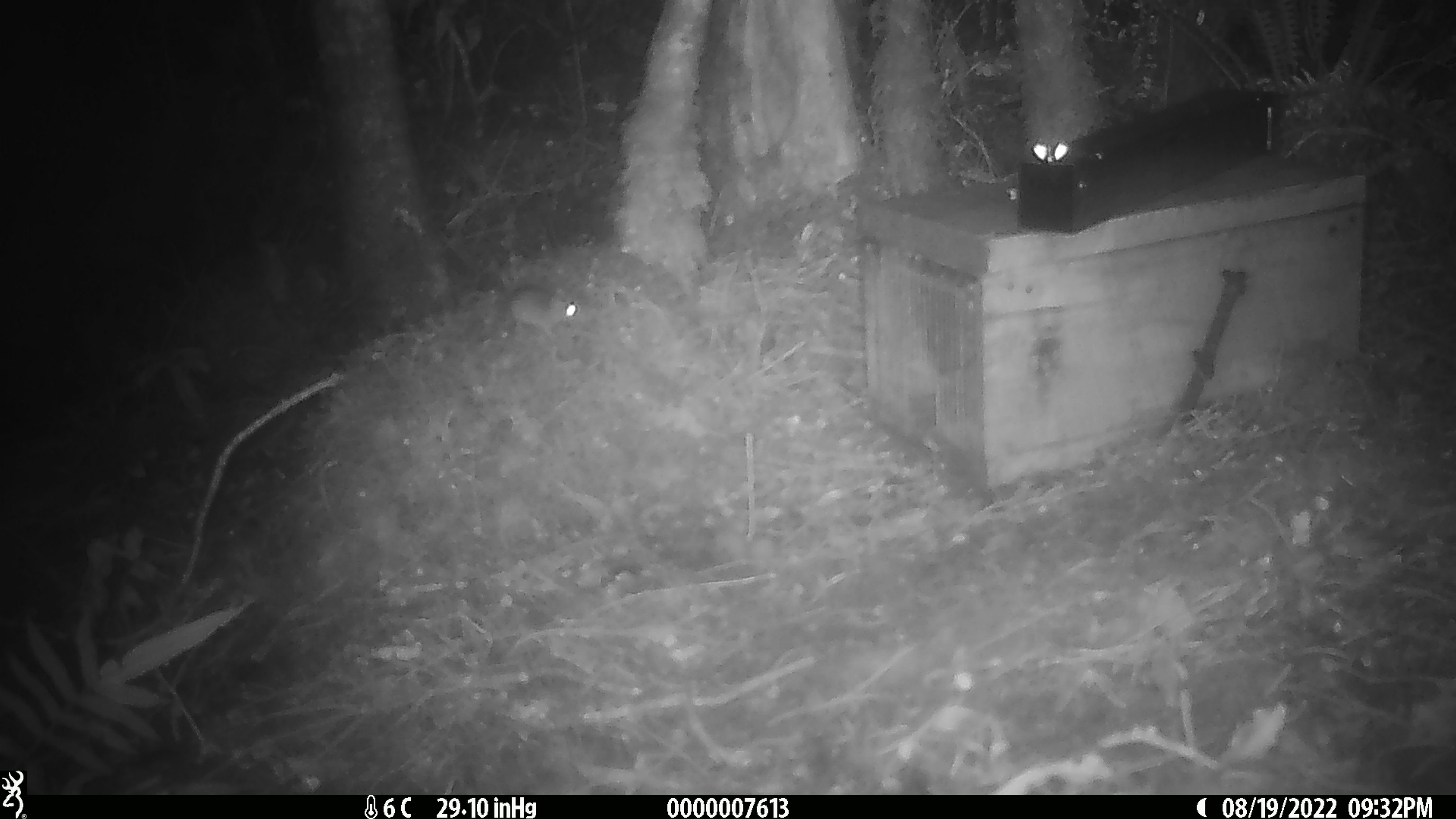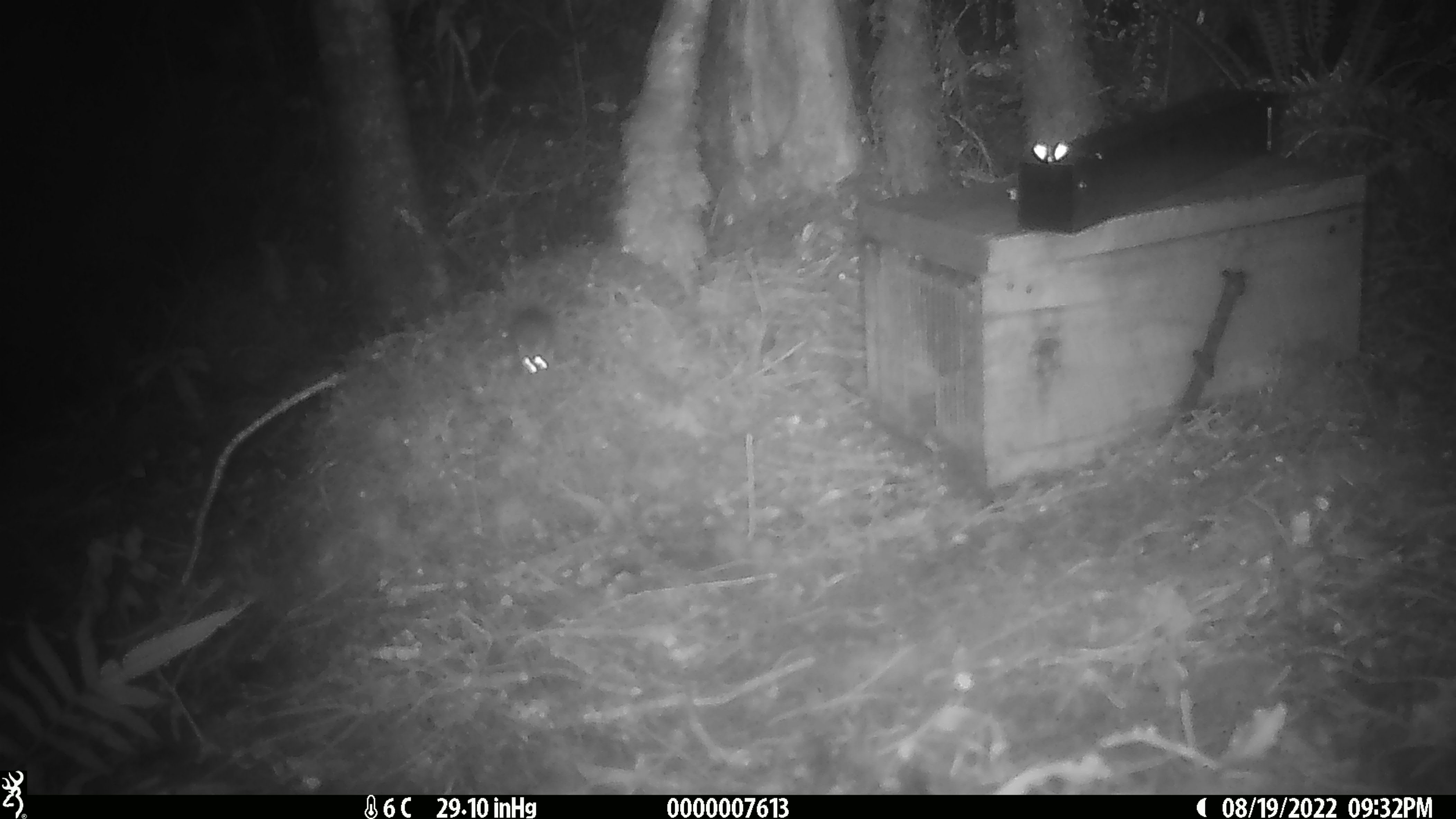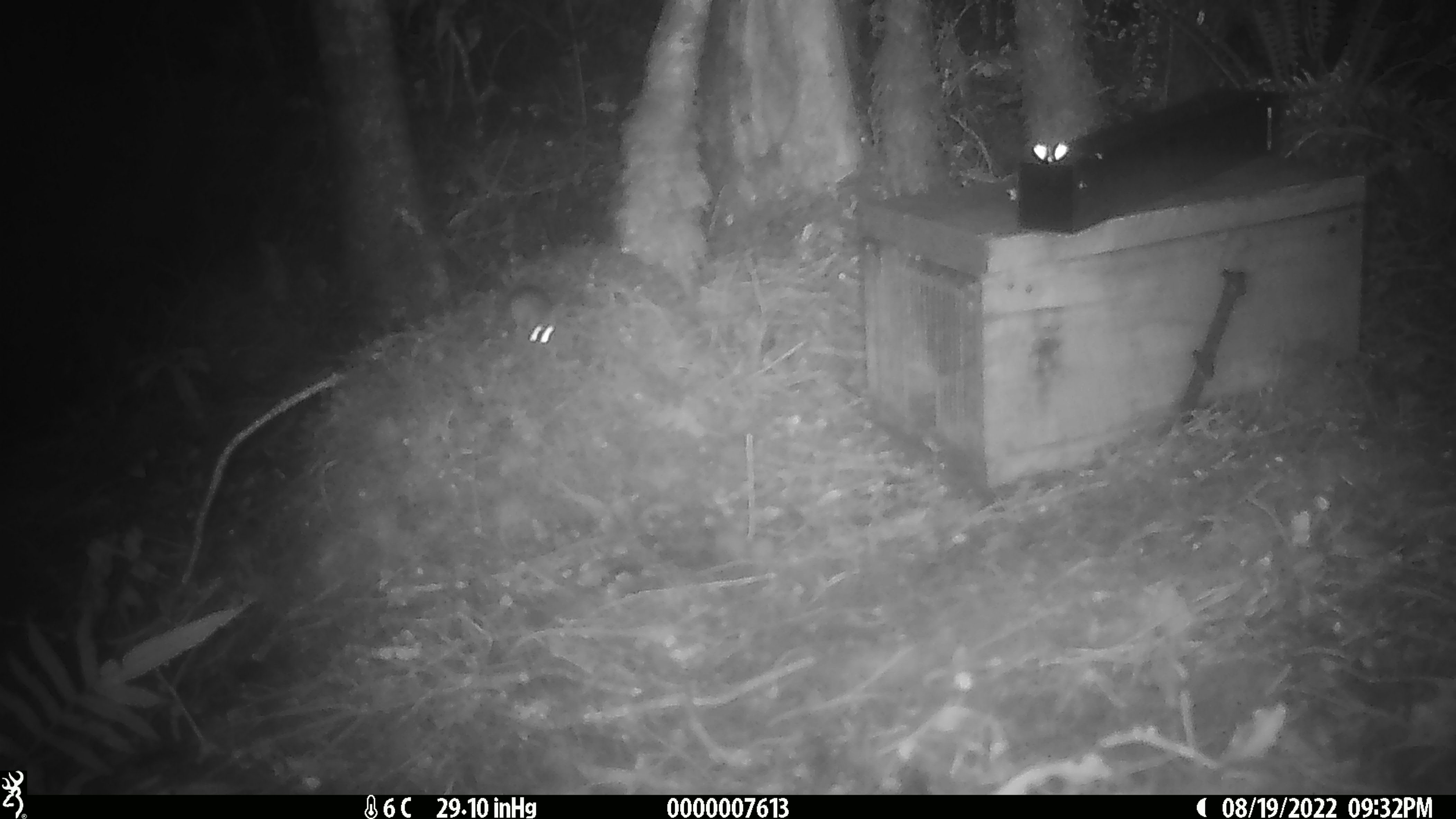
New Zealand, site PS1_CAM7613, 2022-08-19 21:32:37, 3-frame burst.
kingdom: Animalia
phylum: Chordata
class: Mammalia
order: Rodentia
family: Muridae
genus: Mus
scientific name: Mus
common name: mouse